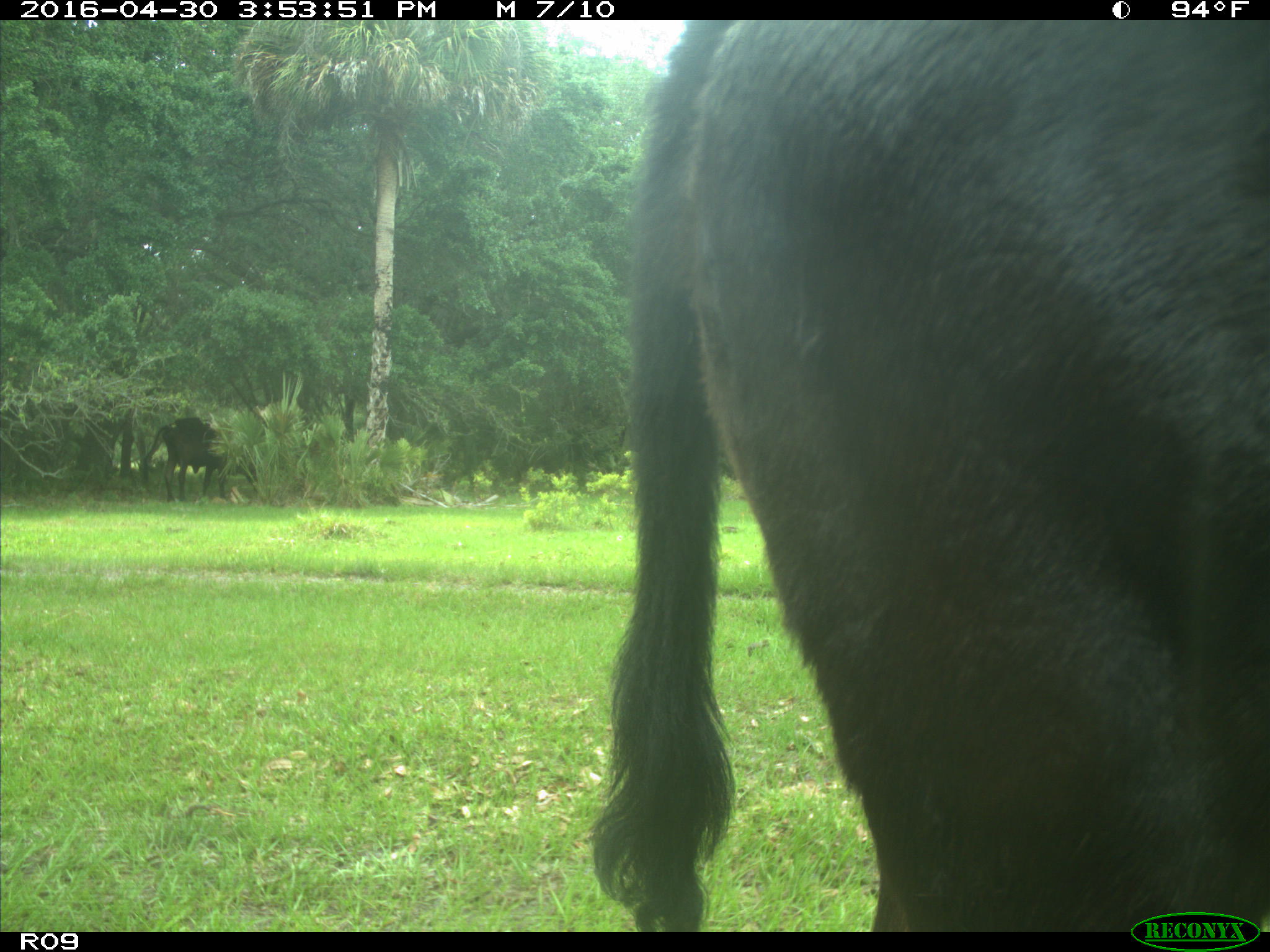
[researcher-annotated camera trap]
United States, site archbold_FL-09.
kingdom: Animalia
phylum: Chordata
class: Mammalia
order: Artiodactyla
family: Bovidae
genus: Bos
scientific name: Bos taurus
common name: domestic cow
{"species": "Bos taurus (domestic cow)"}